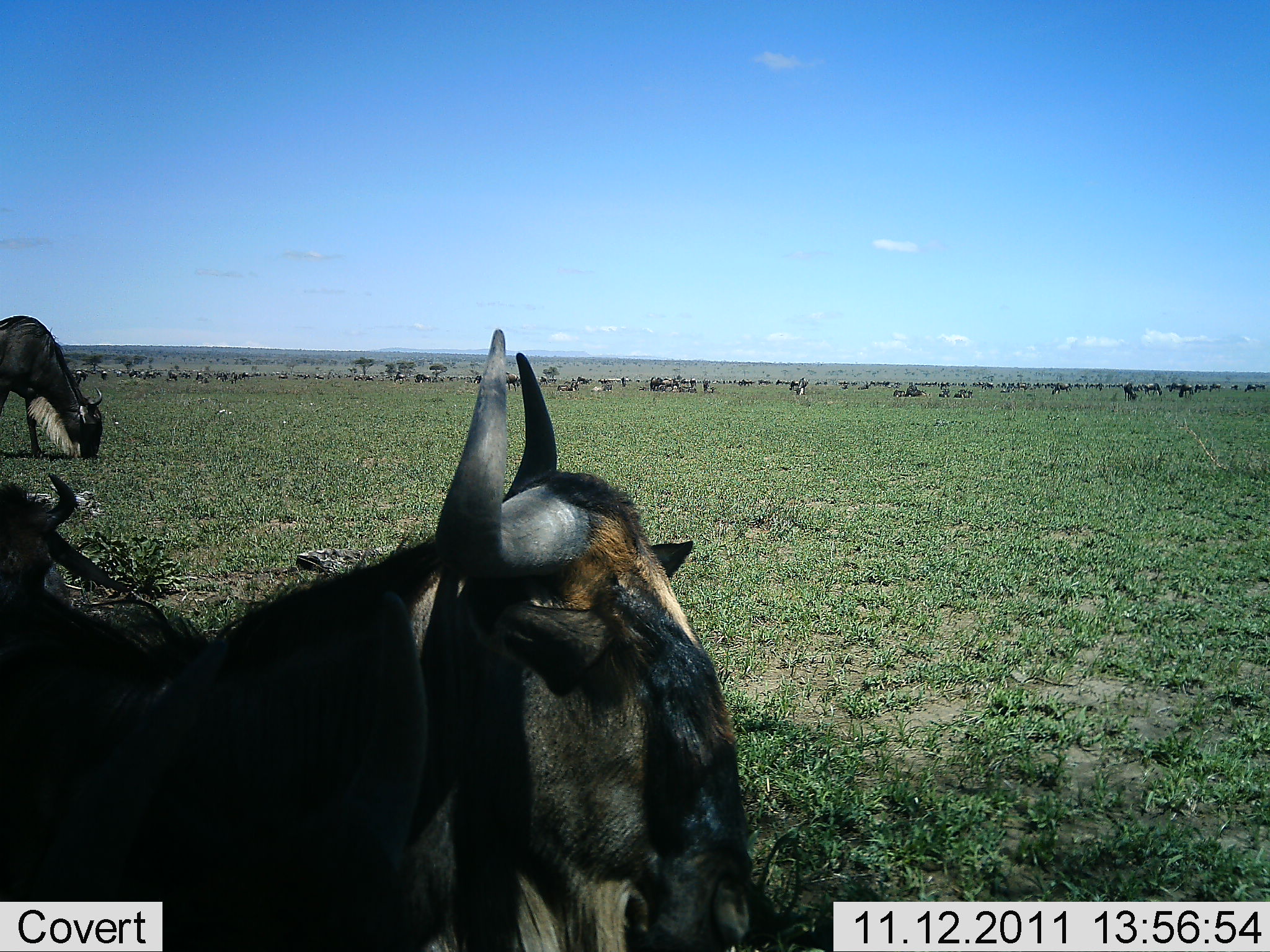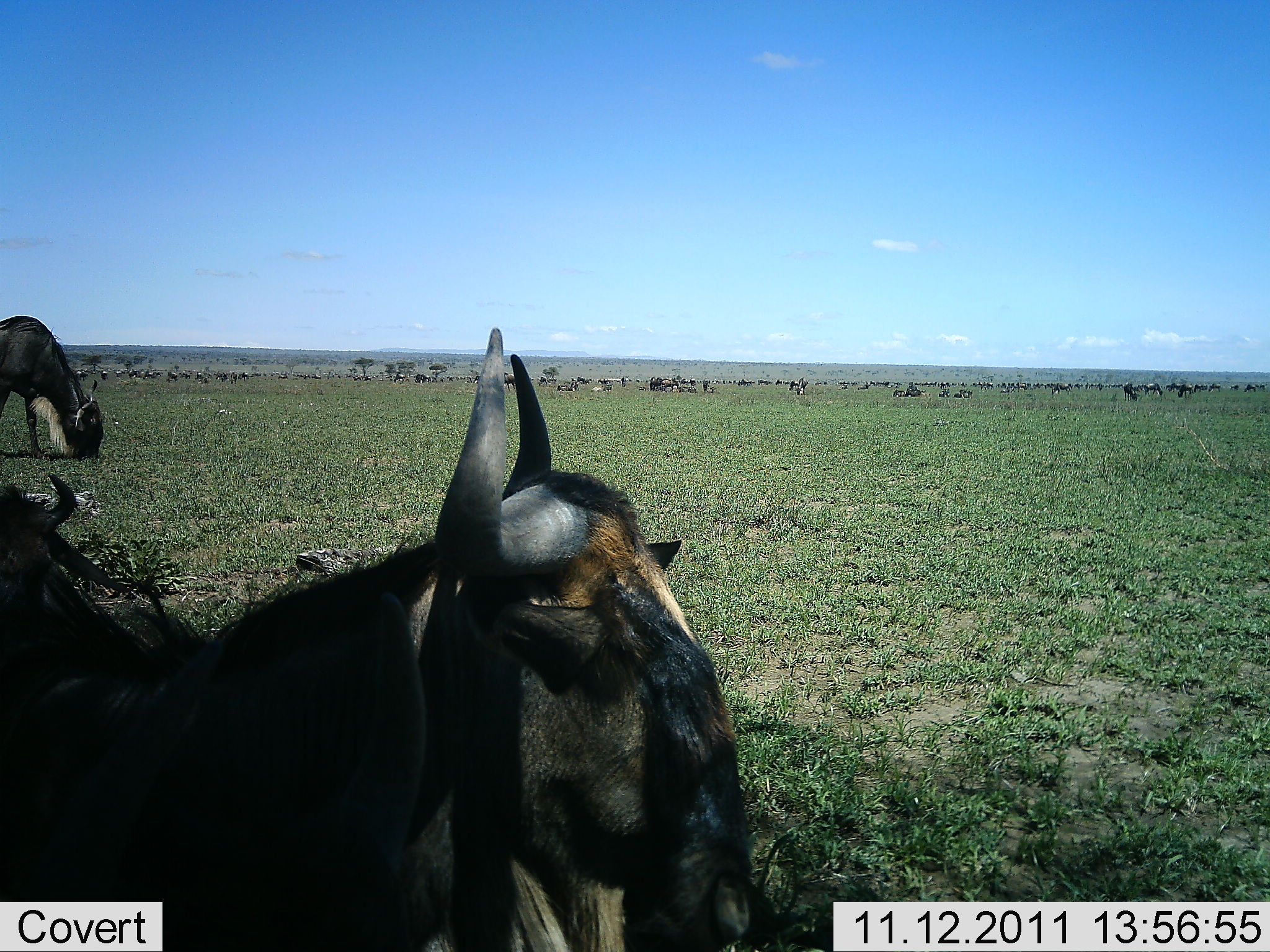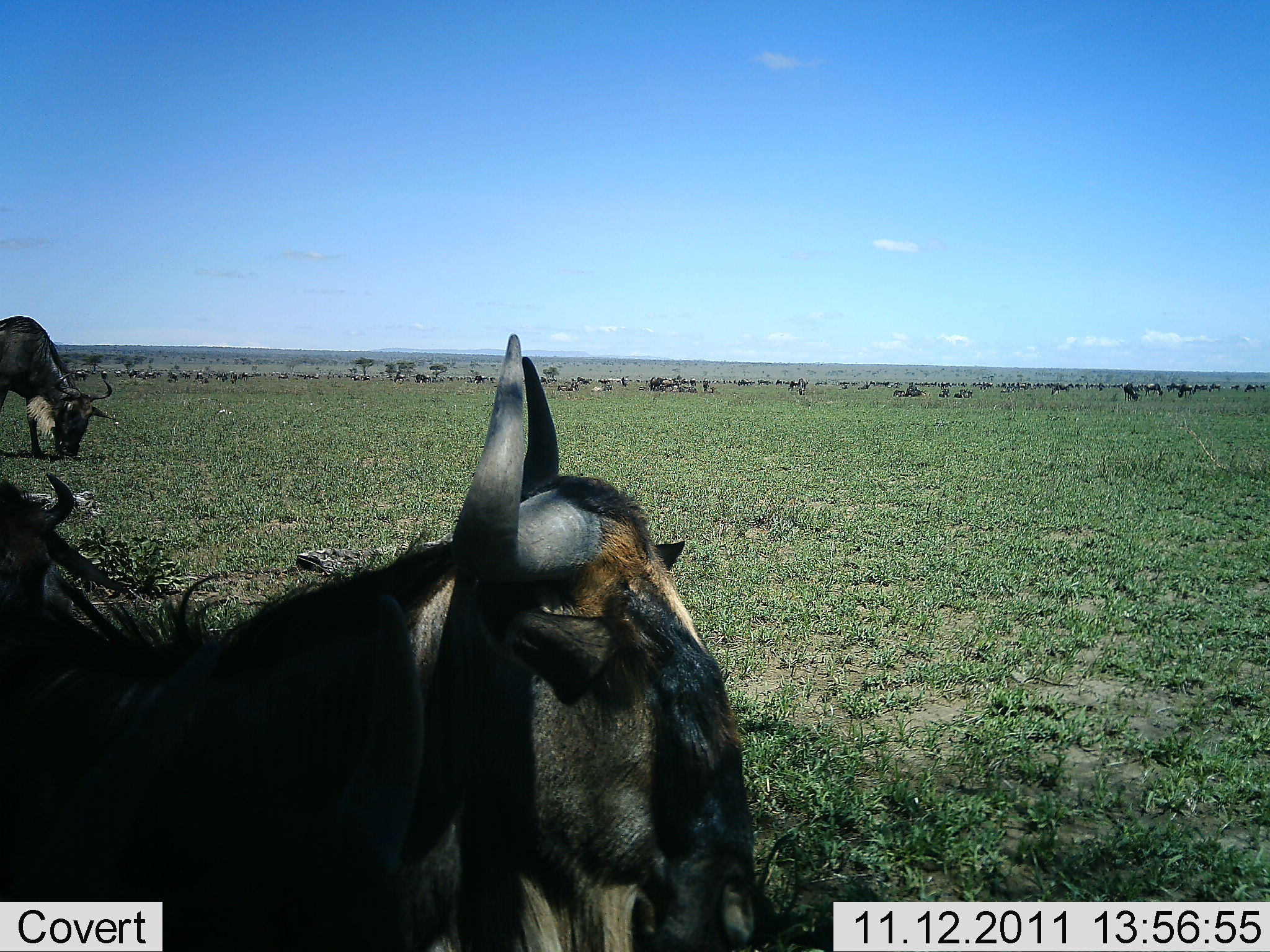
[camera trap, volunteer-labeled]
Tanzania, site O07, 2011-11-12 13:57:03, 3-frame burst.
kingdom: Animalia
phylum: Chordata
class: Mammalia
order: Artiodactyla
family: Bovidae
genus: Connochaetes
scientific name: Connochaetes taurinus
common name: blue wildebeest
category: wildebeest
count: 3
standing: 30%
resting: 50%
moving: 10%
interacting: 0%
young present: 0%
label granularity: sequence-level